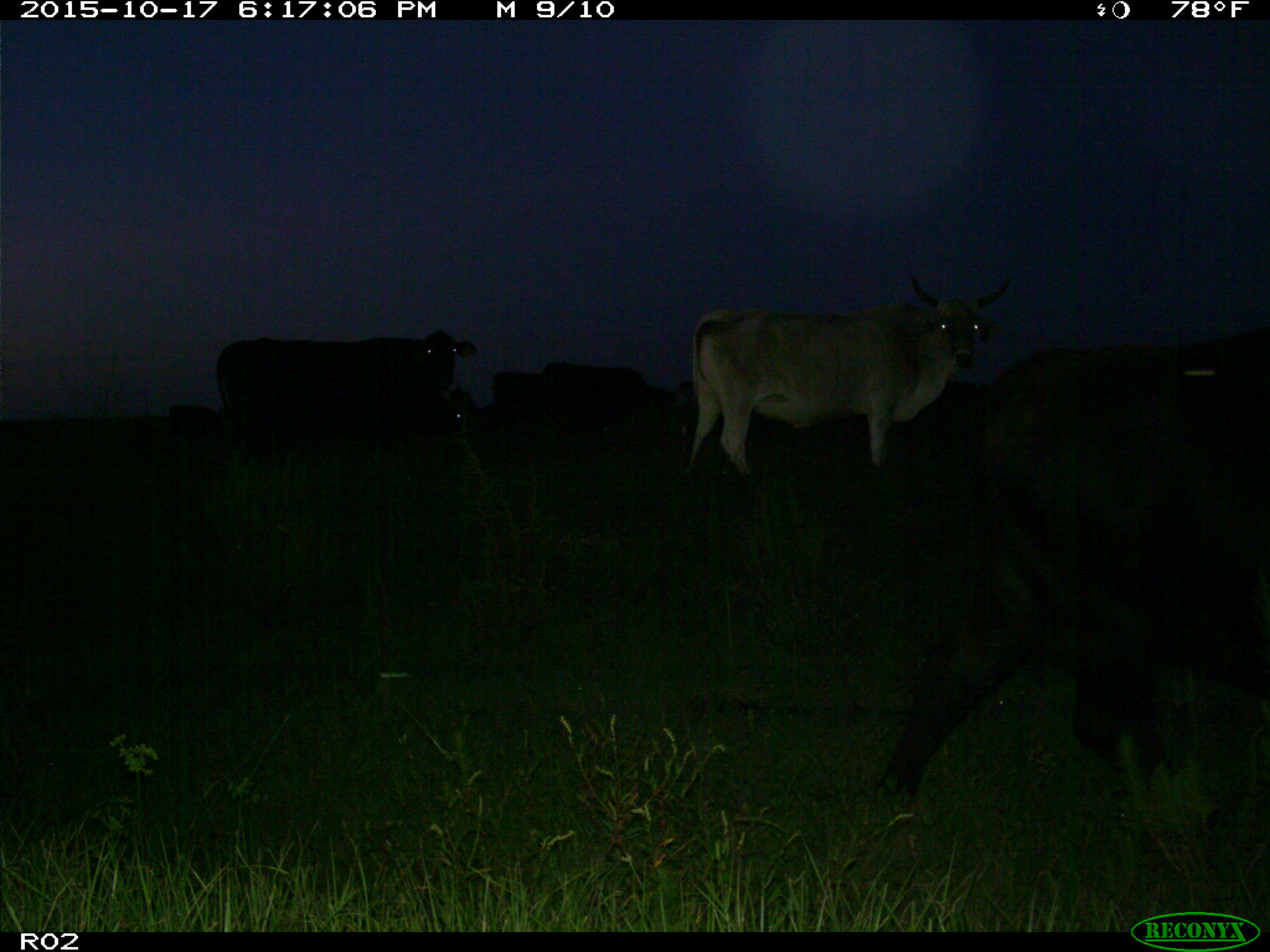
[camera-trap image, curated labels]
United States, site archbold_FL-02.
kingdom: Animalia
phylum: Chordata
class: Mammalia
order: Artiodactyla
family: Bovidae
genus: Bos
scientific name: Bos taurus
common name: domestic cow